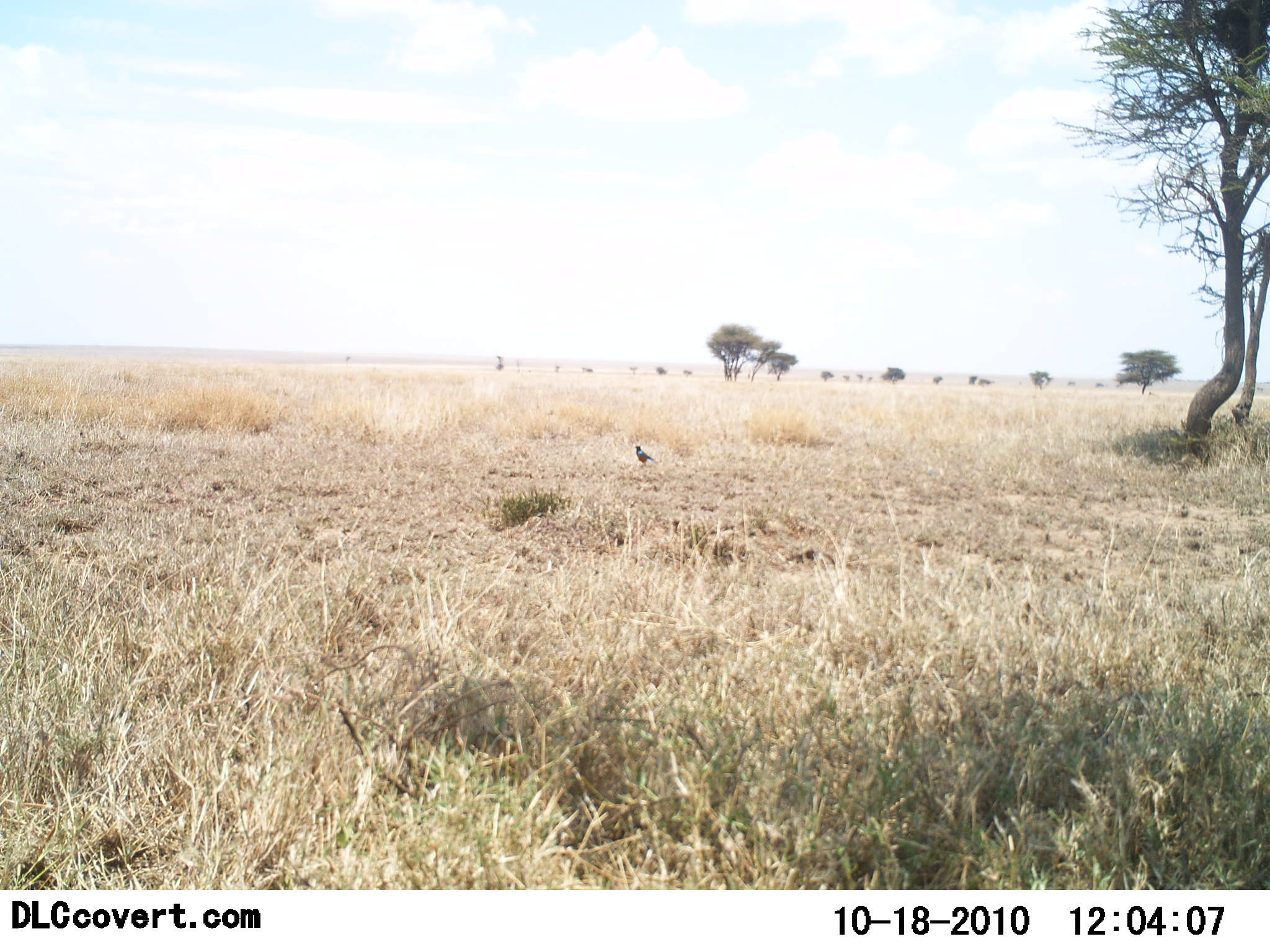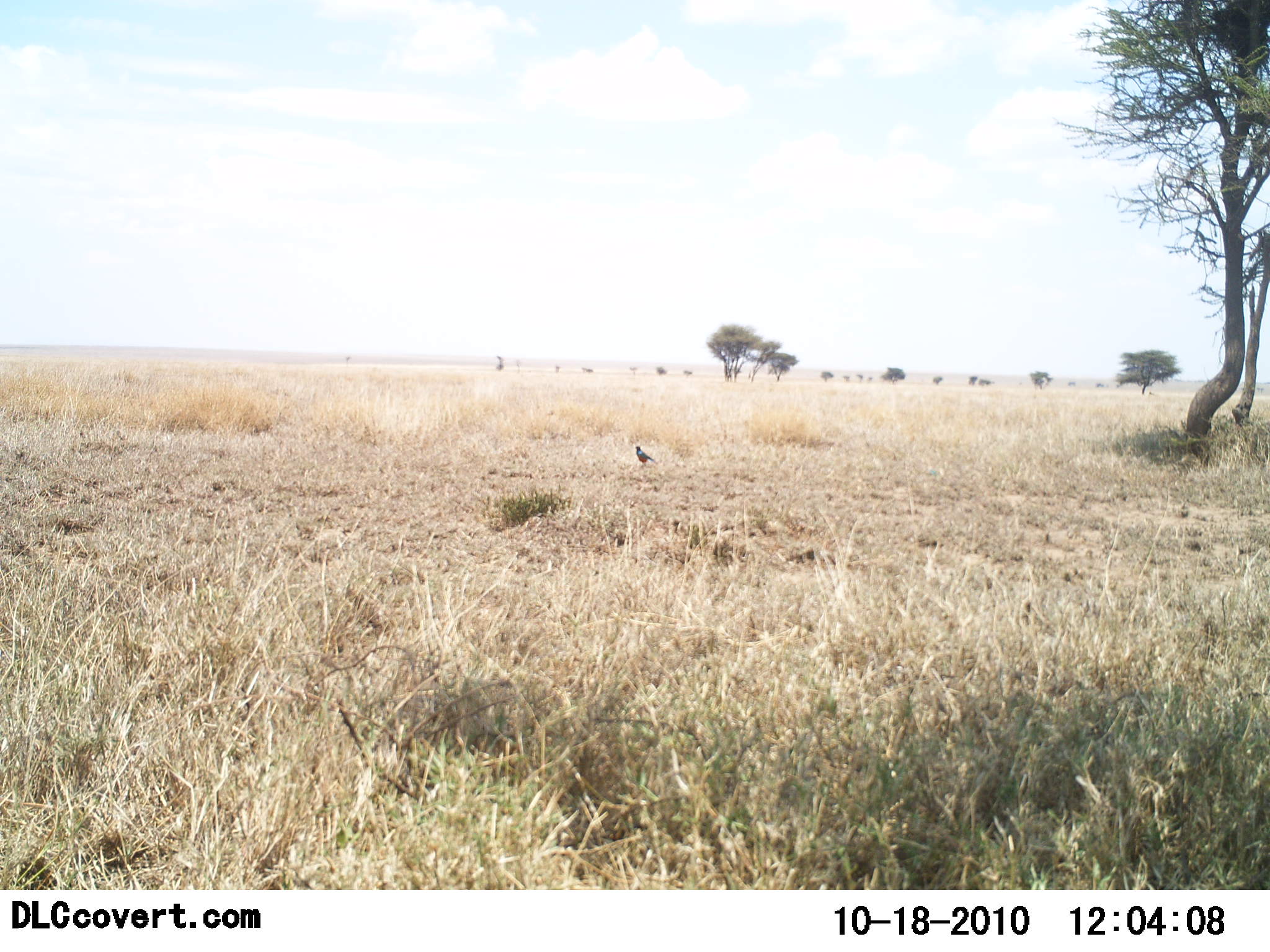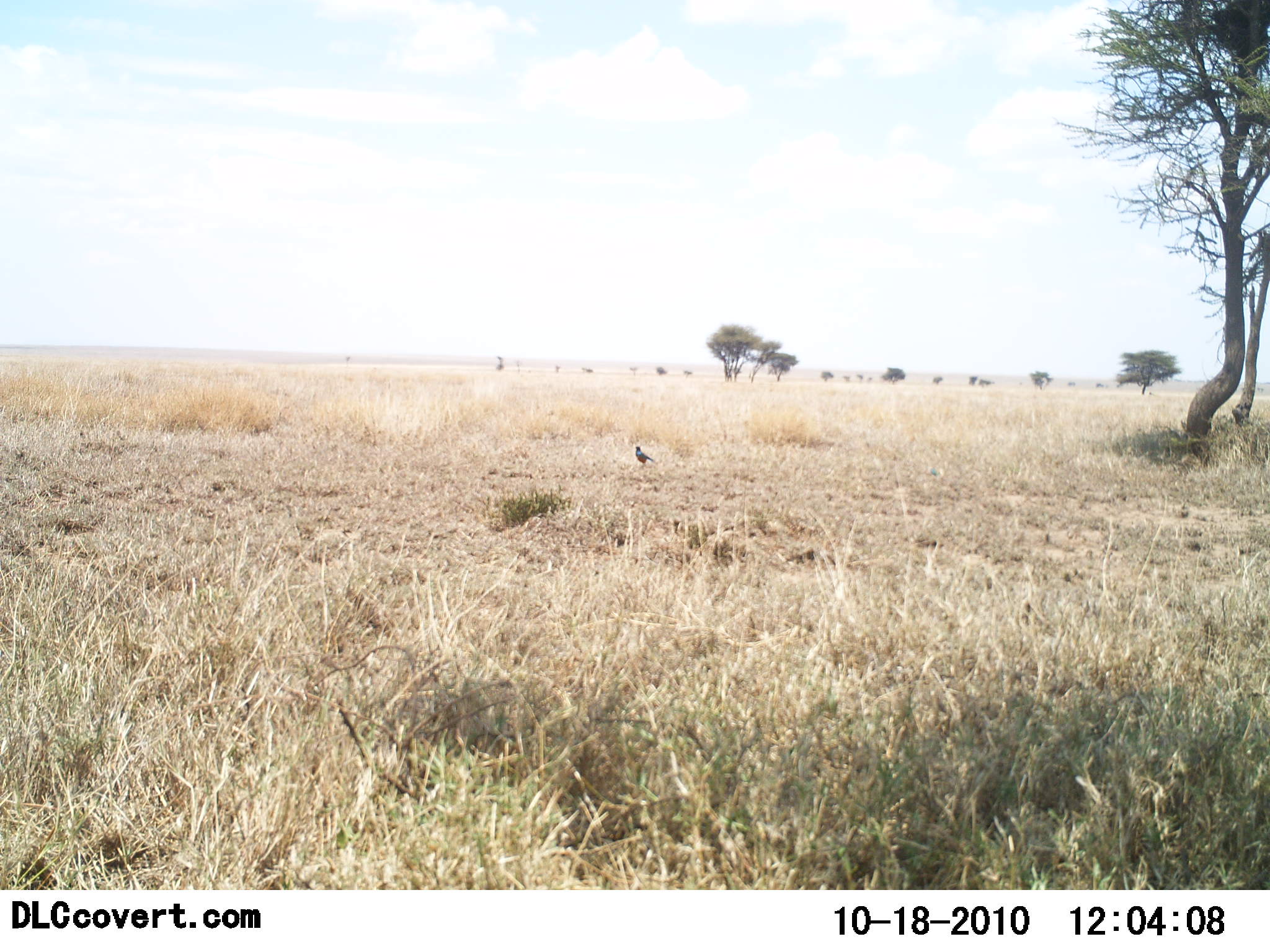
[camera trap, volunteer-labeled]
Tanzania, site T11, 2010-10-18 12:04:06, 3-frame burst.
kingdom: Animalia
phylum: Chordata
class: Aves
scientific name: Aves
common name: bird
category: otherbird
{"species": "otherbird (bird) (Aves)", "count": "1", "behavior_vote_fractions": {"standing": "100%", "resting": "0%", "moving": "0%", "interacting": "0%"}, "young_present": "0%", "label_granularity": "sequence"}